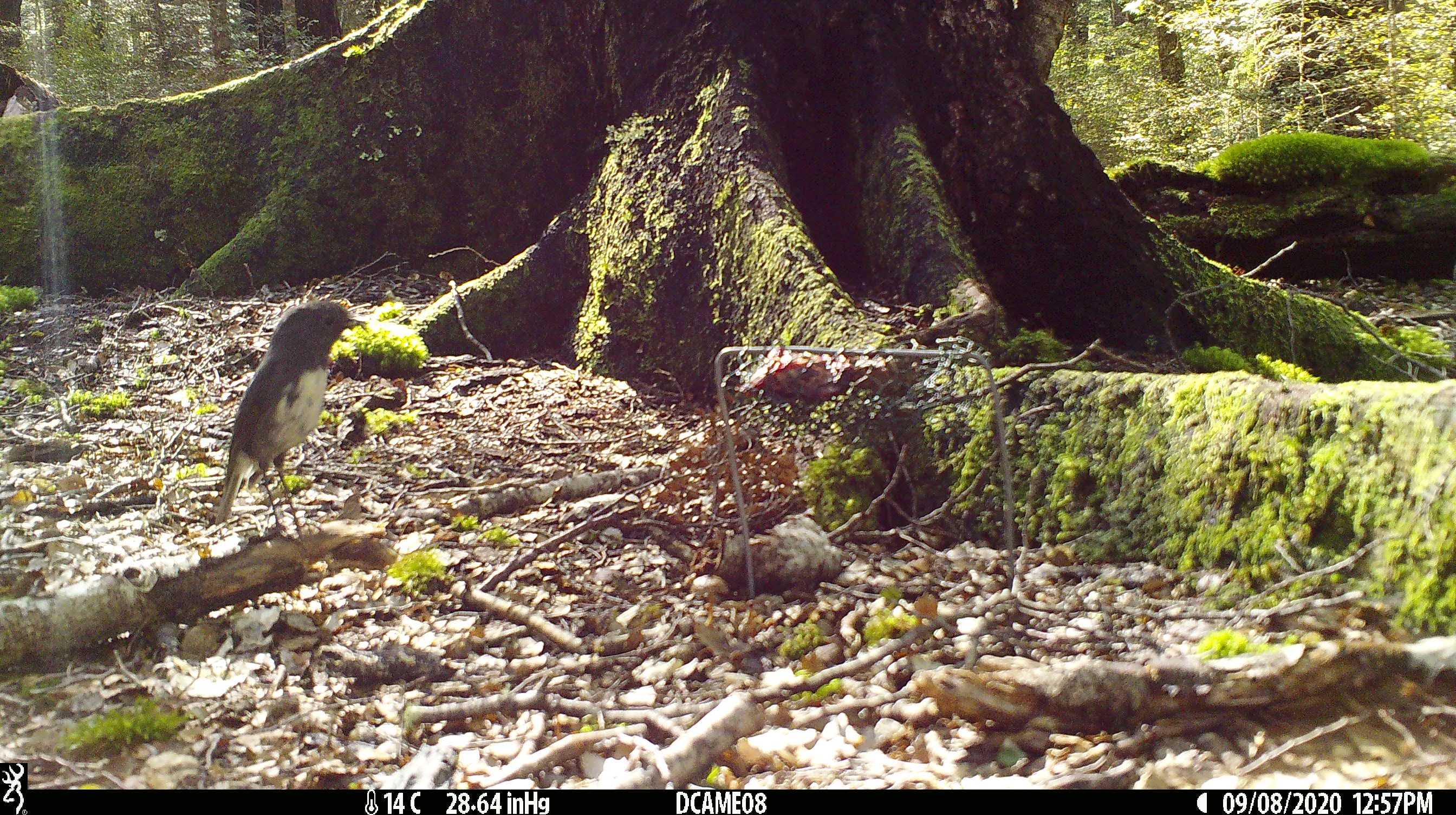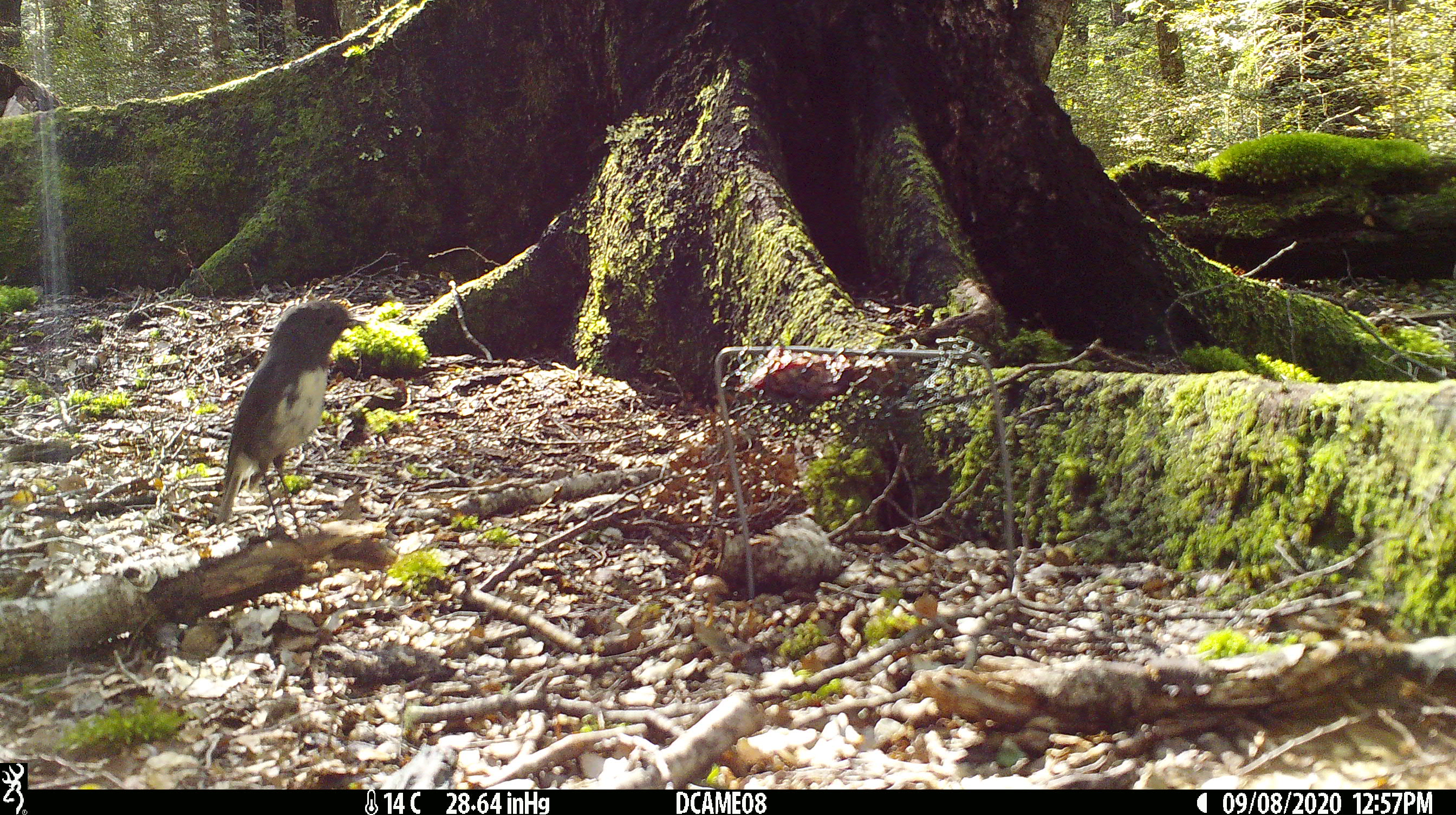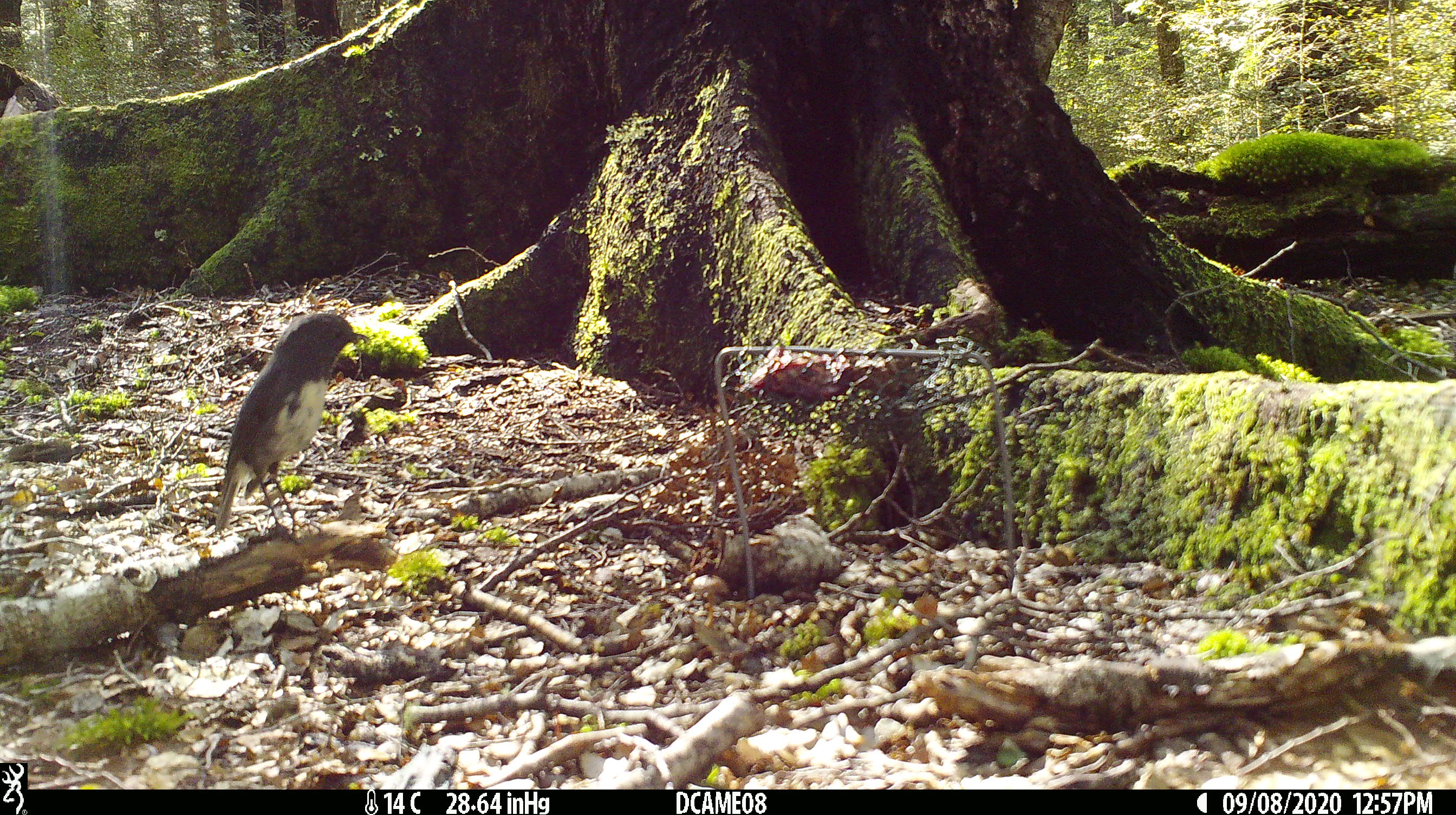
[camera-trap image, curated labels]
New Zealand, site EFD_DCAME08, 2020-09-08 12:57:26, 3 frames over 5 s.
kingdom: Animalia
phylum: Chordata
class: Aves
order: Passeriformes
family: Petroicidae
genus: Petroica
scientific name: Petroica australis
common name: new zealand robin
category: robin